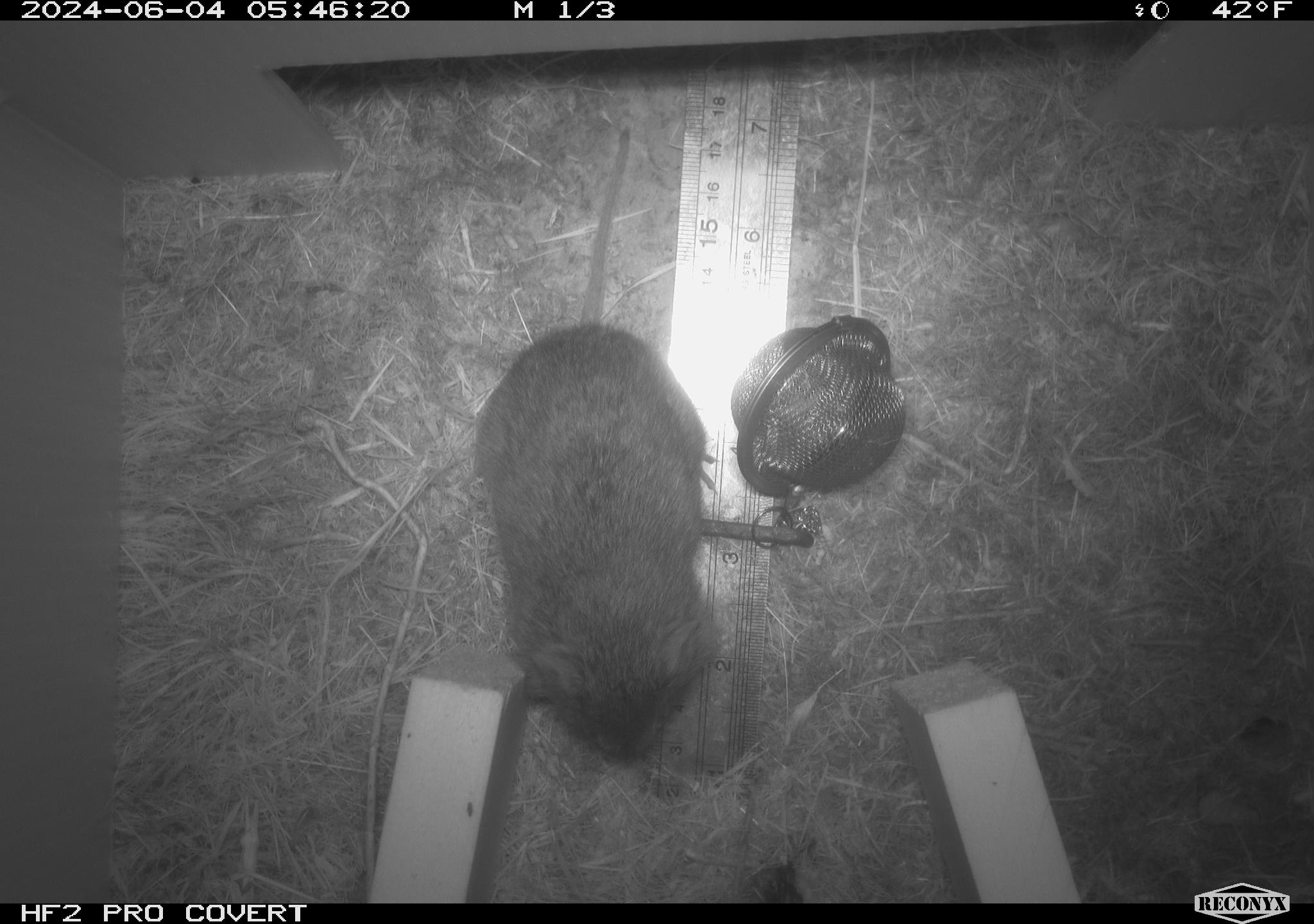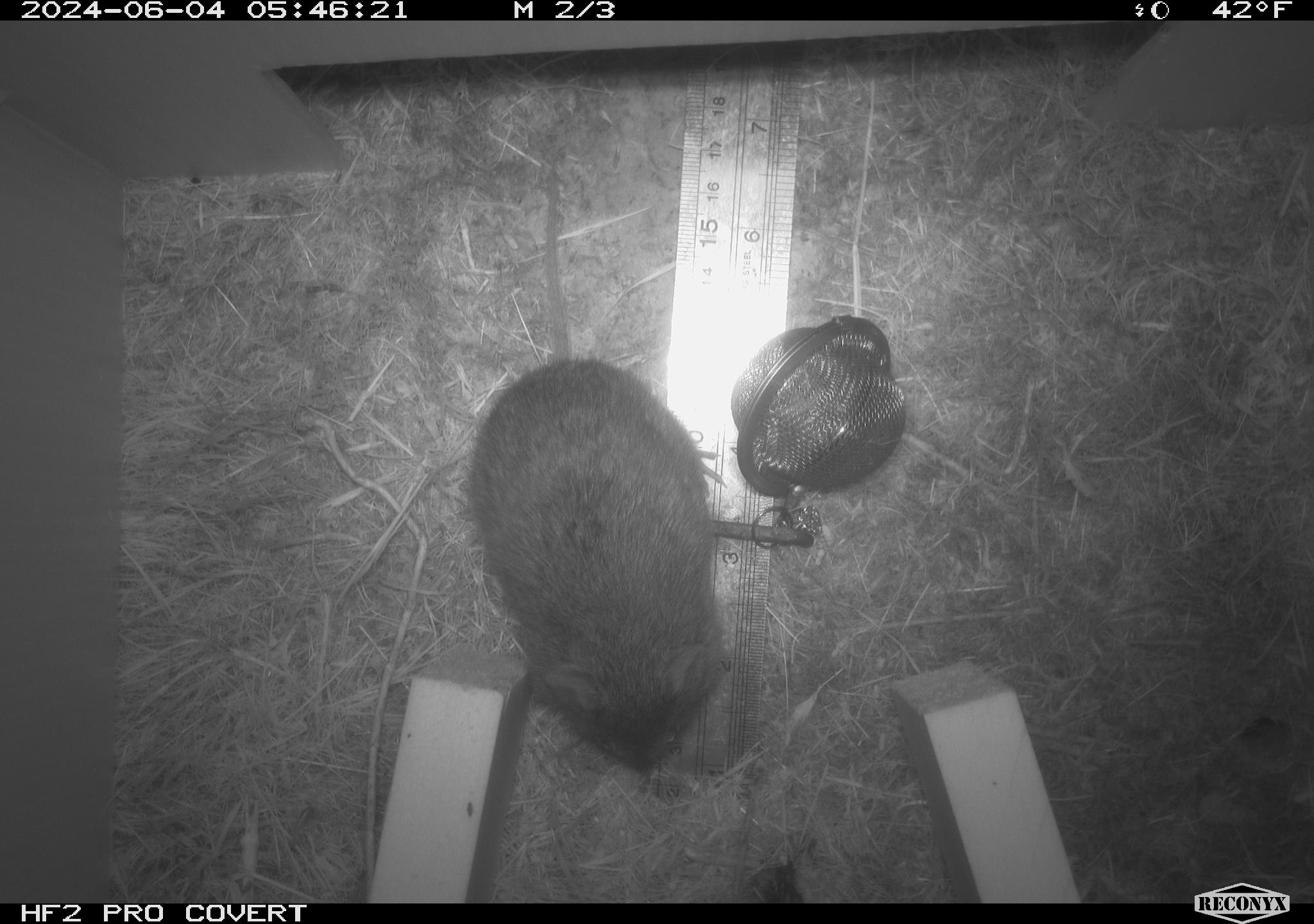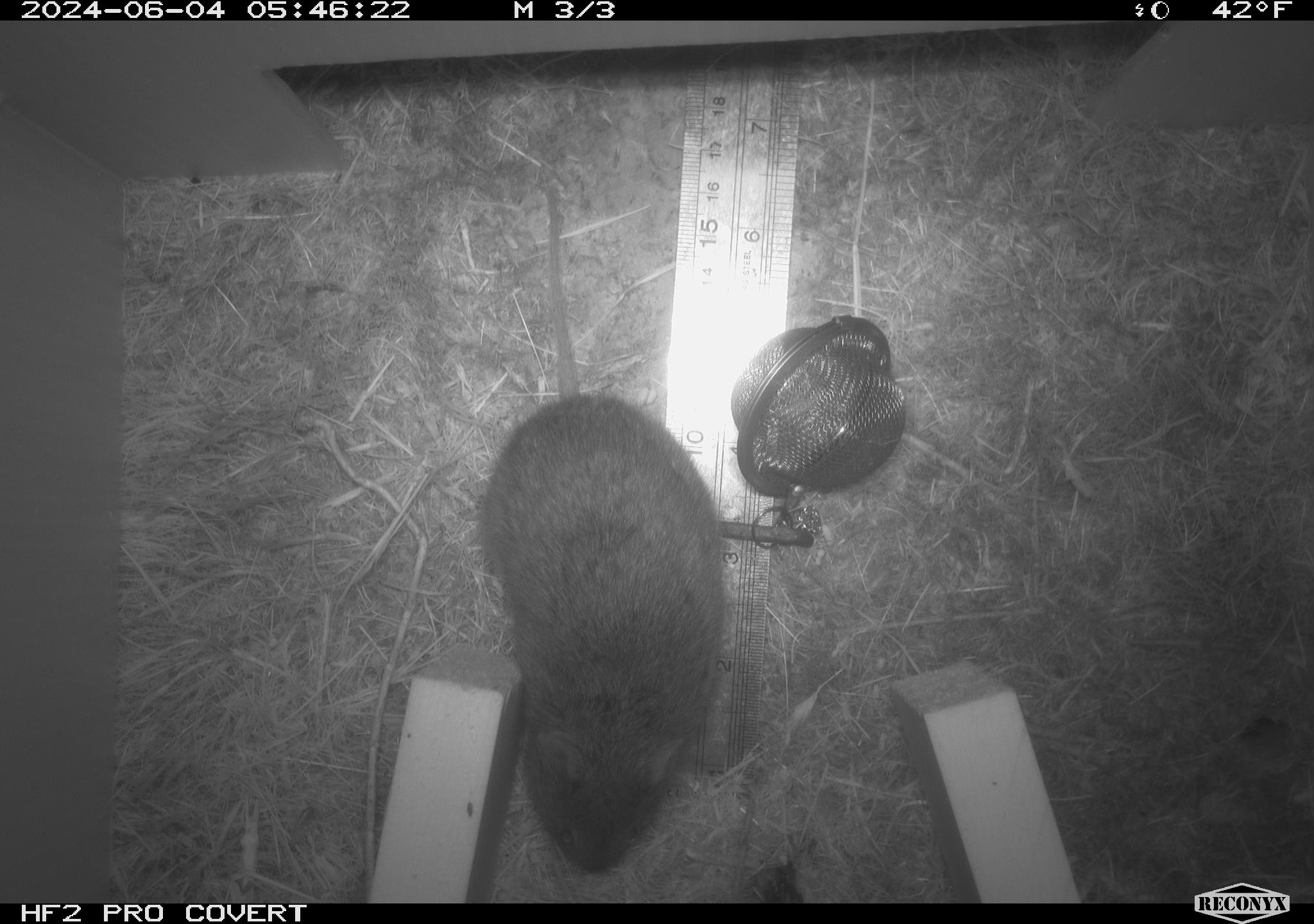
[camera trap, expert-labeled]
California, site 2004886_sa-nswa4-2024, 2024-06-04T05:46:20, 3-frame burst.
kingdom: Animalia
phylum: Chordata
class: Mammalia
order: Rodentia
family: Cricetidae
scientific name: Arvicolinae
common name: voles, lemmings, and muskrats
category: arvicolinae subfamily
Arvicolinae subfamily (voles, lemmings, and muskrats) (Arvicolinae).